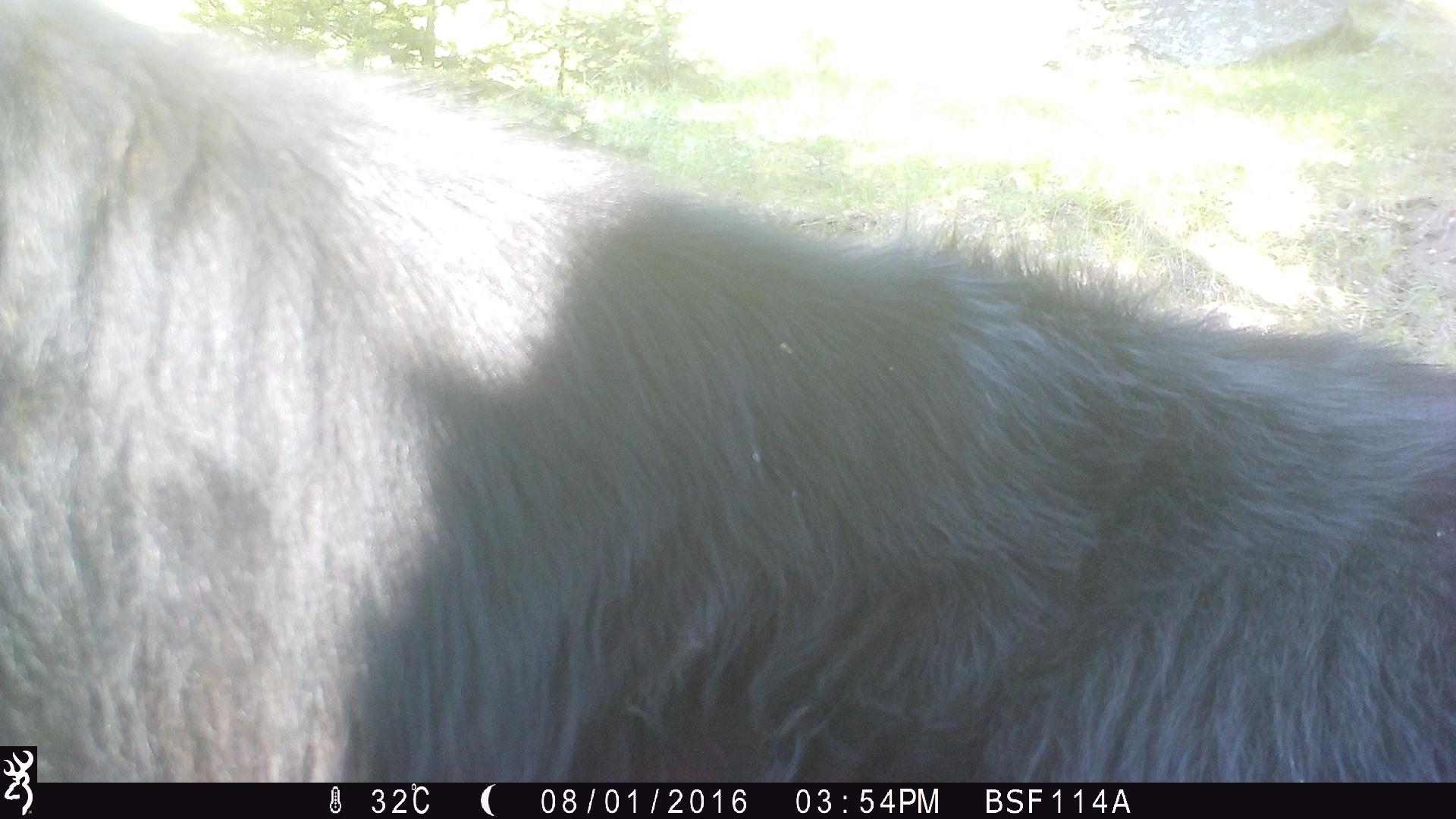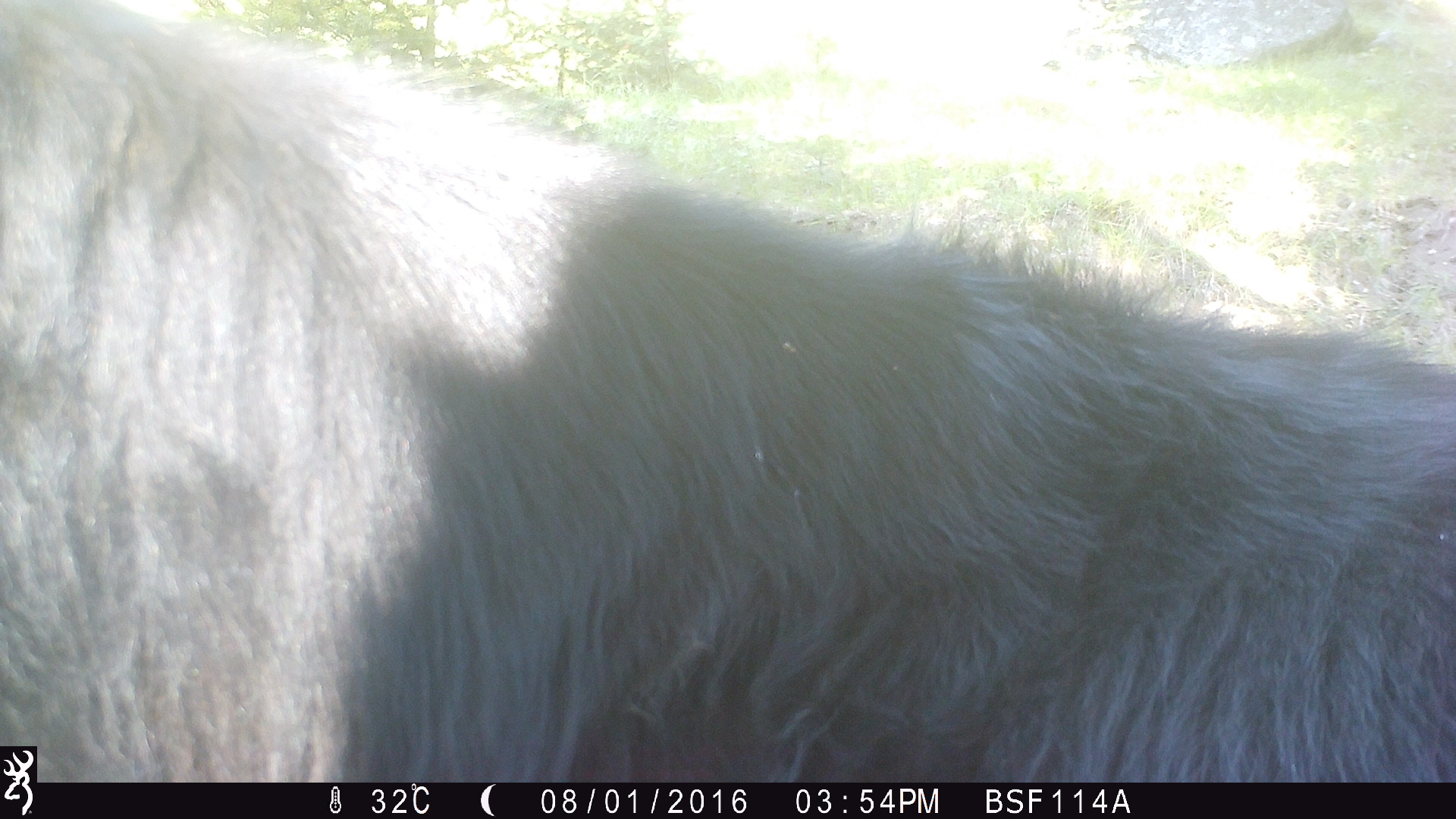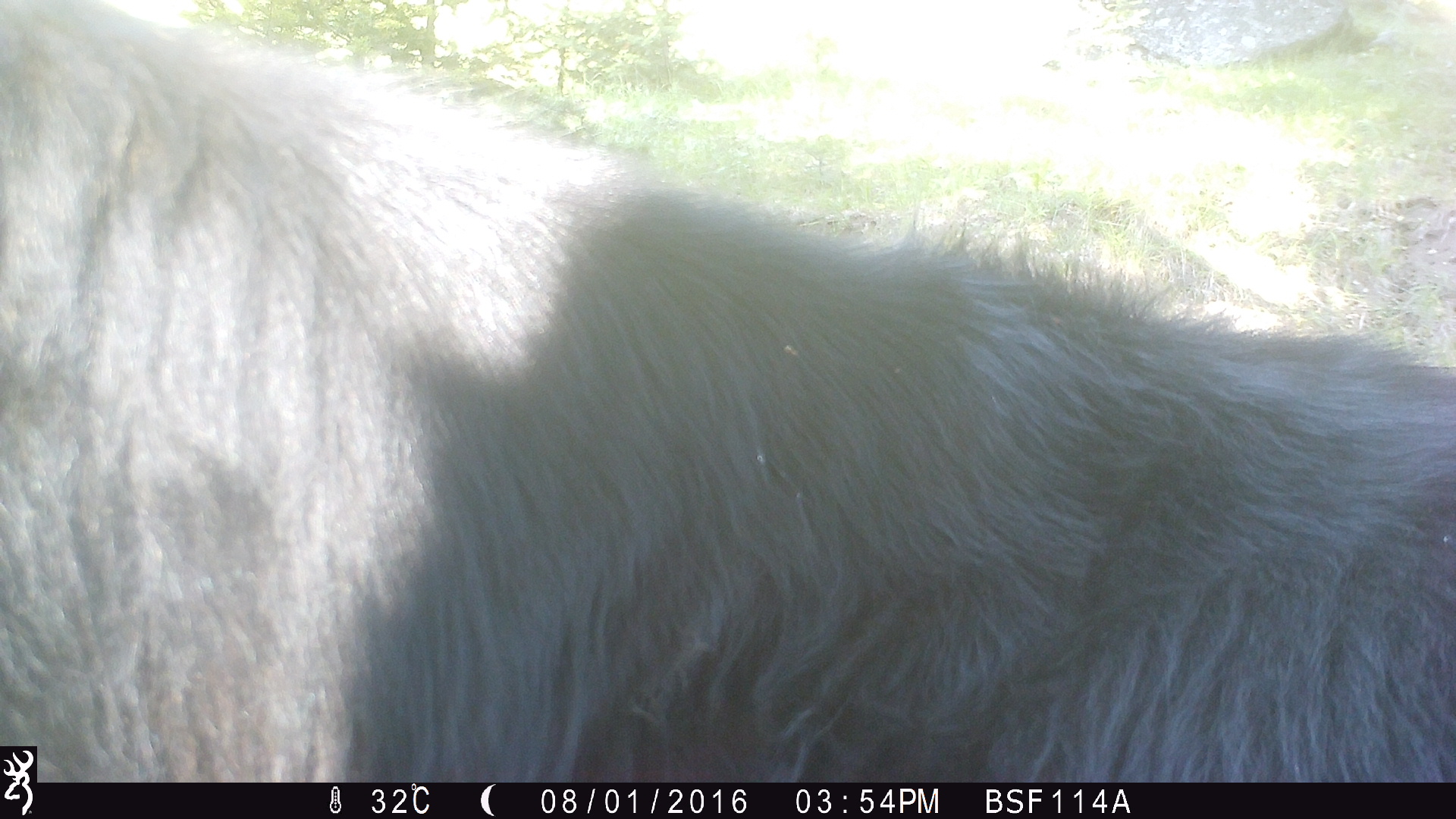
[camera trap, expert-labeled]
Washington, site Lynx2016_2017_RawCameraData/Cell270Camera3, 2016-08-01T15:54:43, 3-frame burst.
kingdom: Animalia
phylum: Chordata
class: Mammalia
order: Artiodactyla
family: Bovidae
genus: Bos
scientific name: Bos taurus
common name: domestic cattle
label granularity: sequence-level